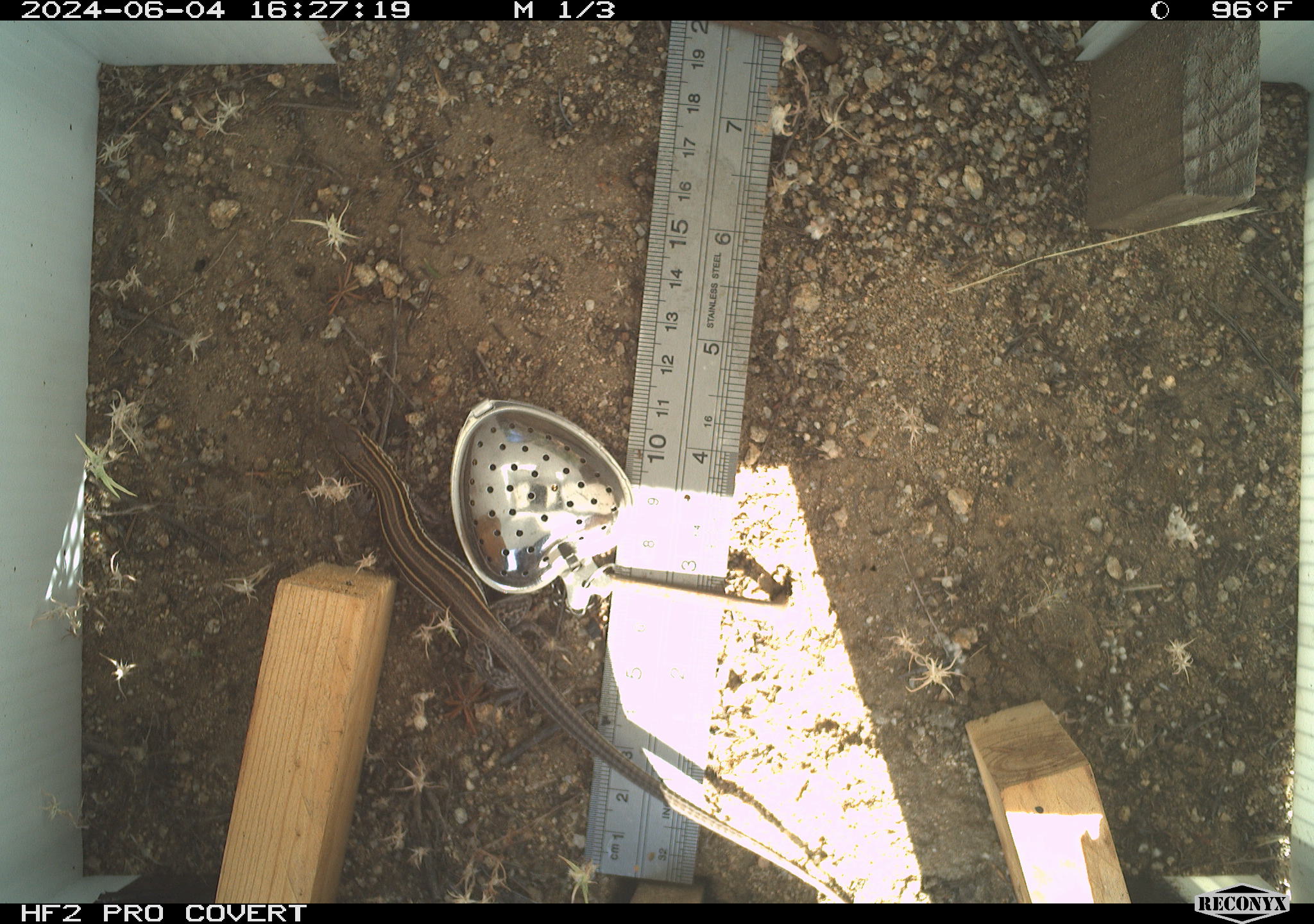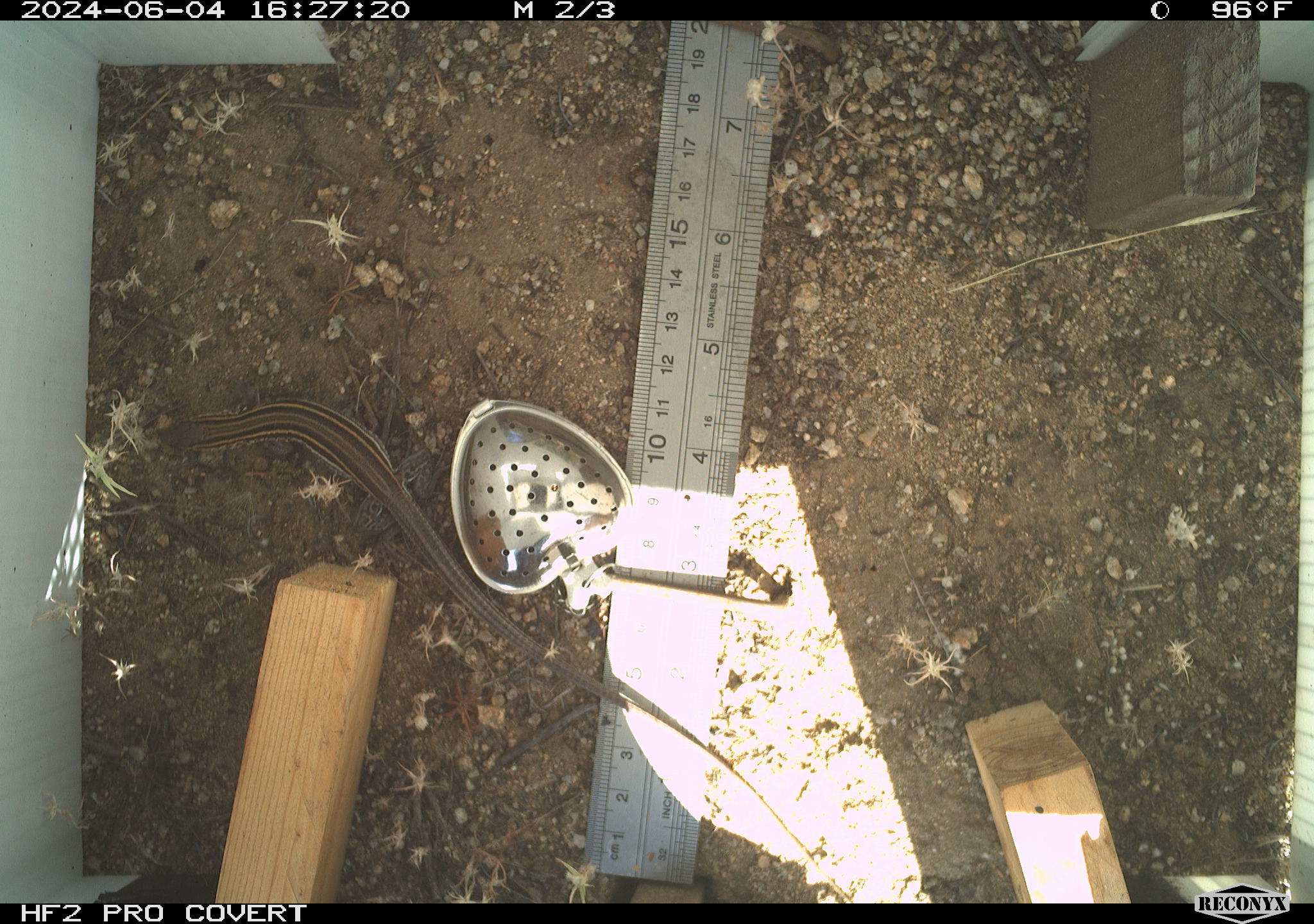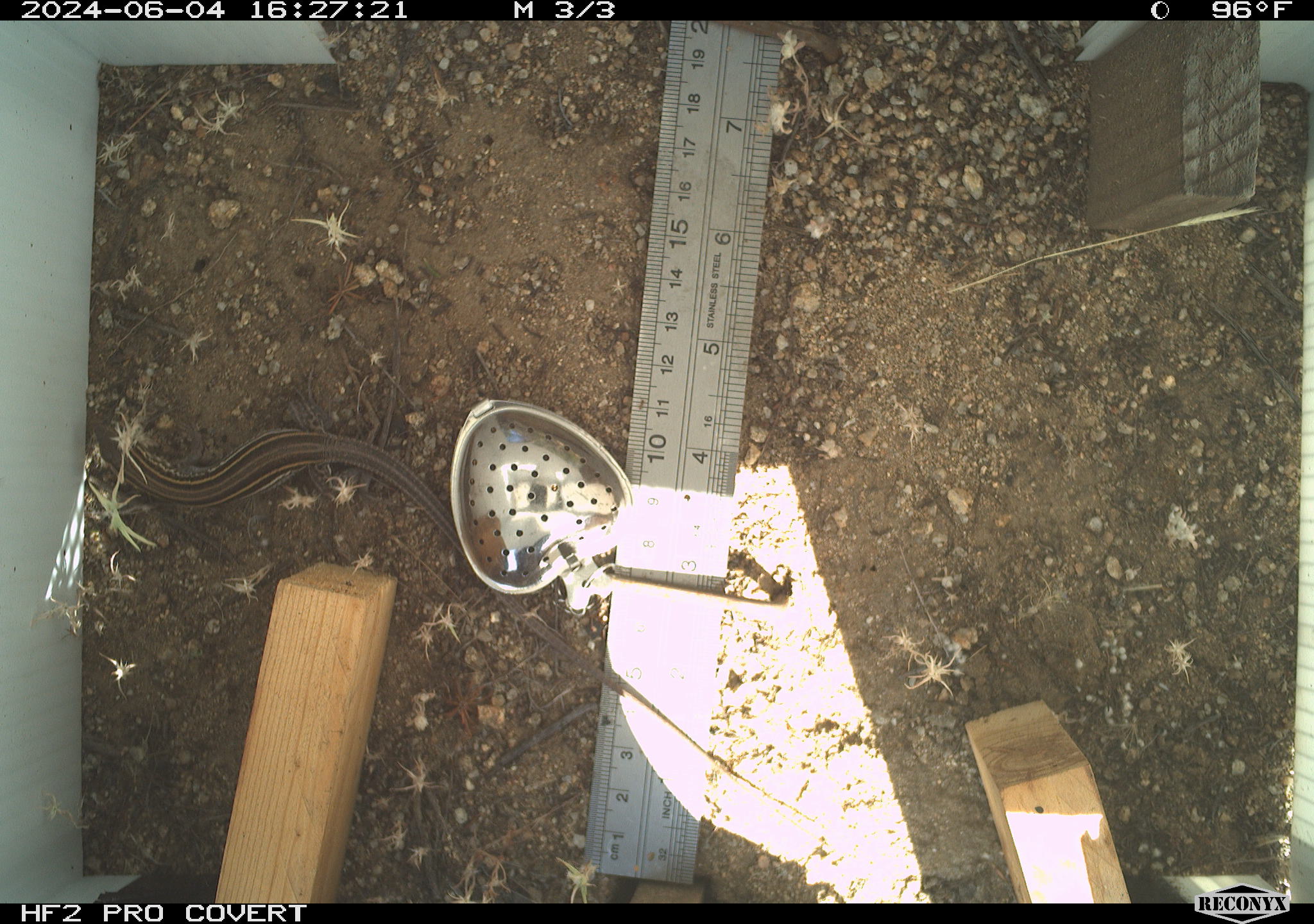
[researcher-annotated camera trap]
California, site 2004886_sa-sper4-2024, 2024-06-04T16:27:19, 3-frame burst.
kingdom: Animalia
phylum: Chordata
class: Reptilia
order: Squamata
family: Teiidae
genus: Aspidoscelis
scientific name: Aspidoscelis hyperythrus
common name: orange-throated whiptail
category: belding's orange-throated whiptail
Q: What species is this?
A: Belding's orange-throated whiptail (orange-throated whiptail) (Aspidoscelis hyperythrus).